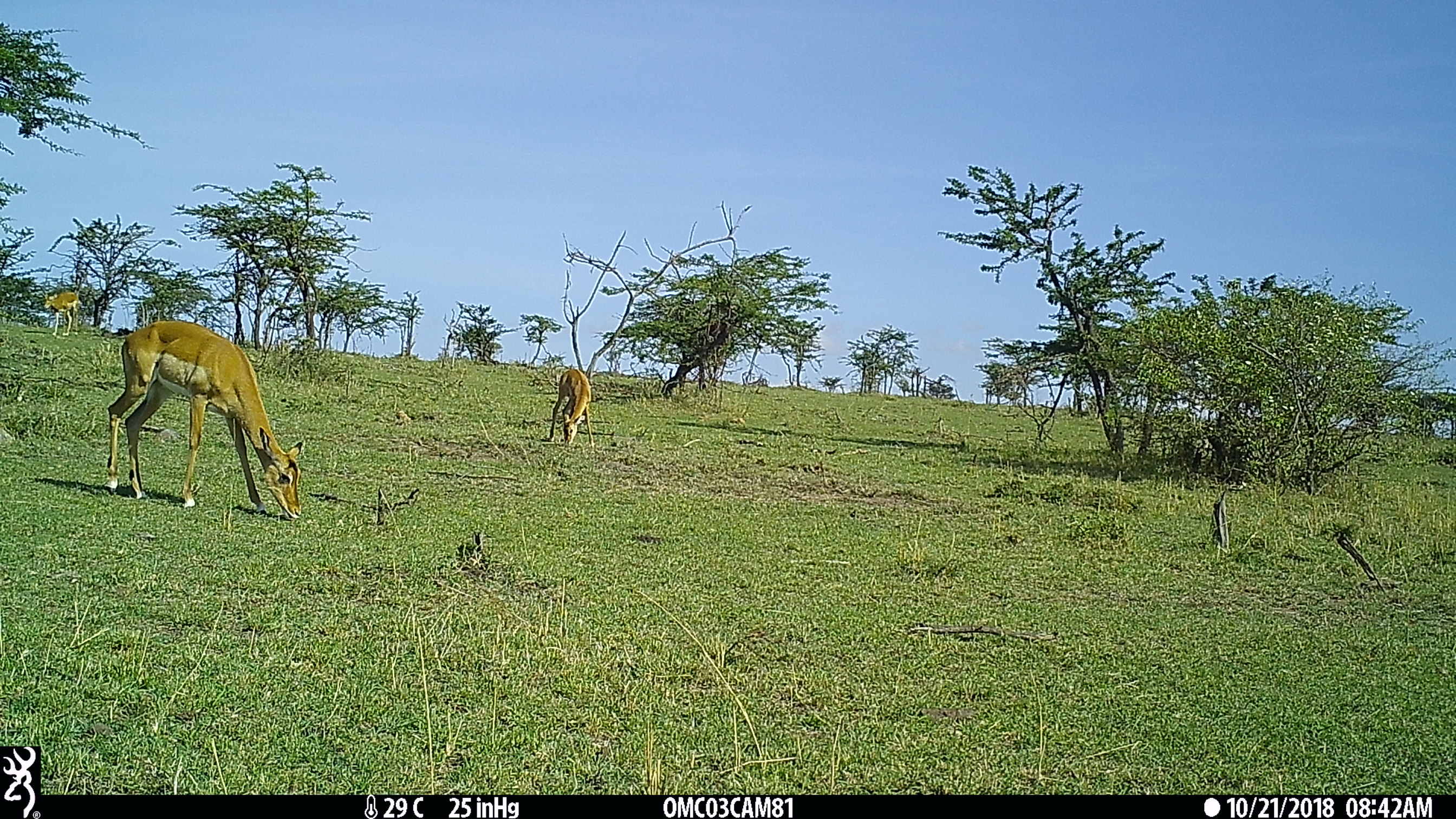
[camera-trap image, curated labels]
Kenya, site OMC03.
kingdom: Animalia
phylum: Chordata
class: Mammalia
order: Artiodactyla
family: Bovidae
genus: Aepyceros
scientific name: Aepyceros melampus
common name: impala